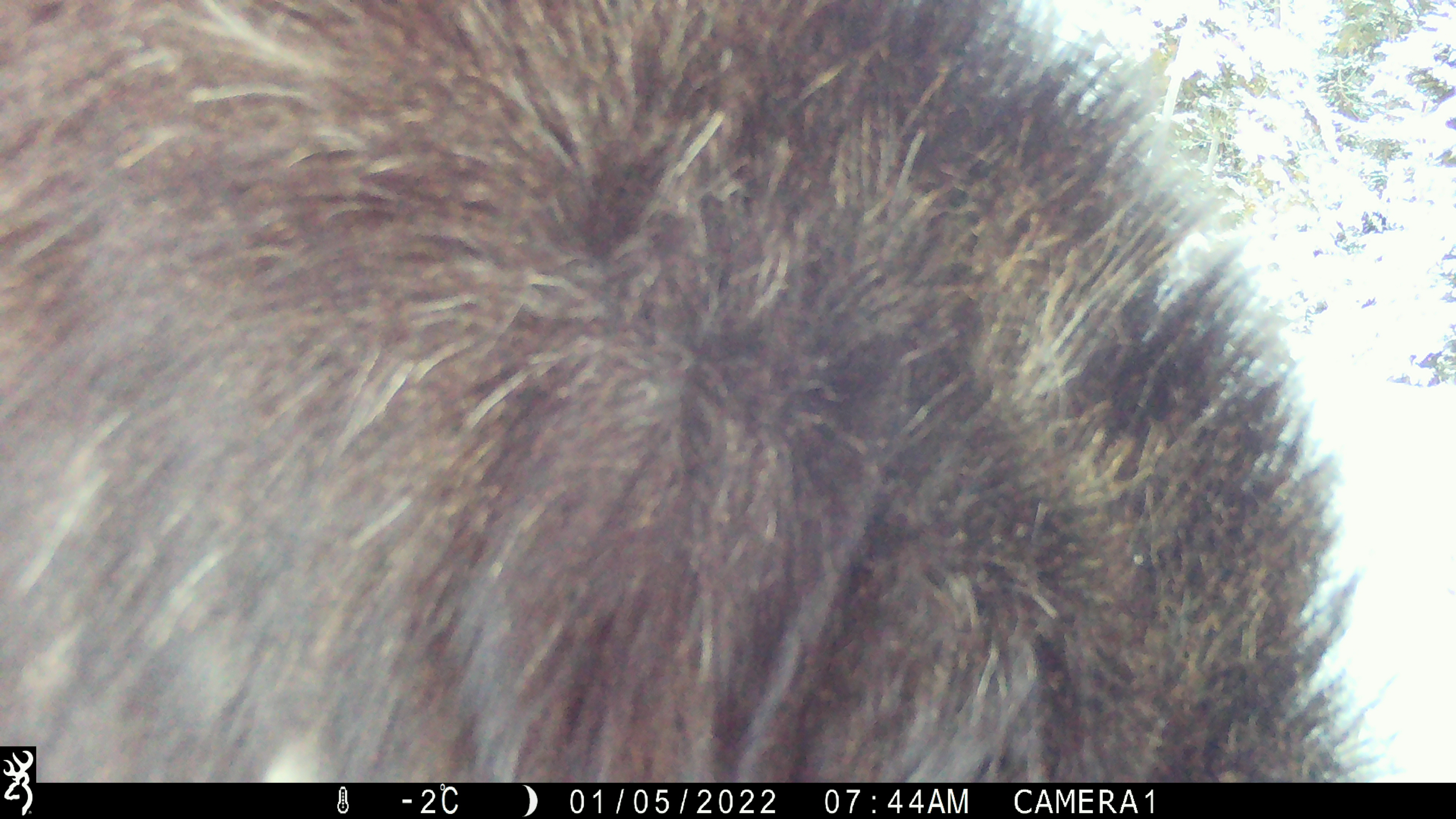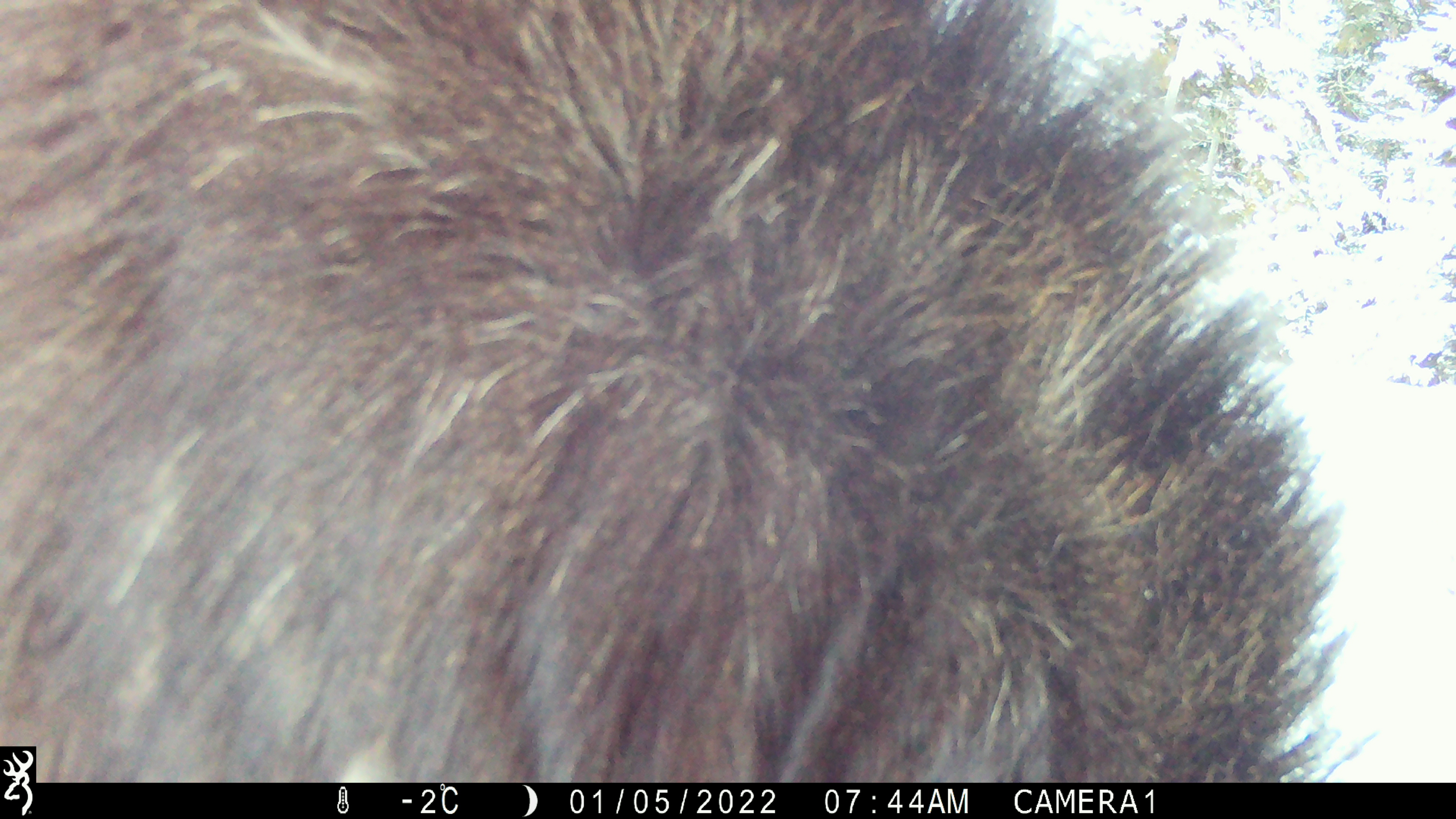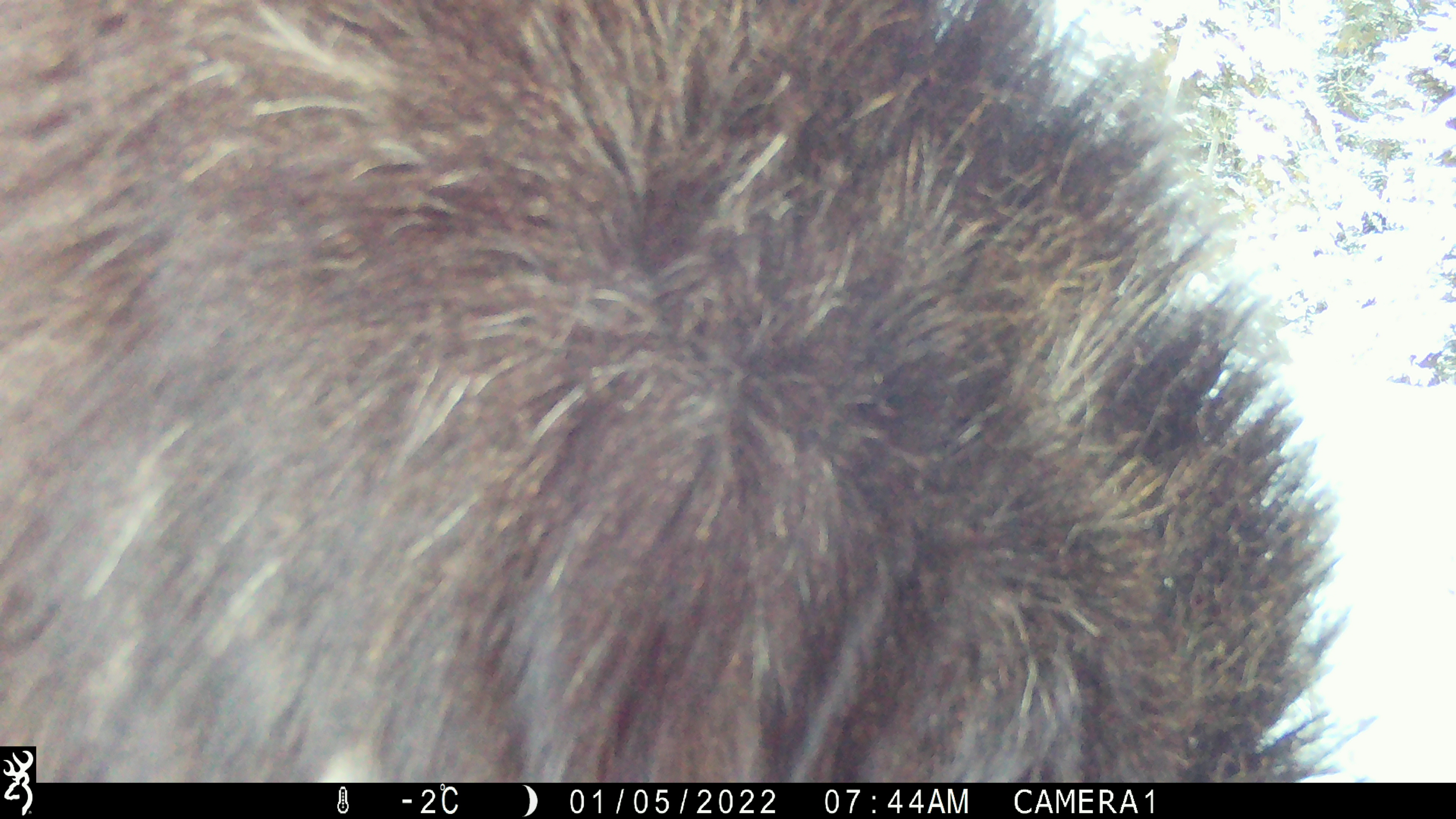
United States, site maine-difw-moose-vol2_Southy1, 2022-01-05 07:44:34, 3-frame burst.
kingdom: Animalia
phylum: Chordata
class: Mammalia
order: Artiodactyla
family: Cervidae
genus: Alces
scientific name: Alces alces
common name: moose